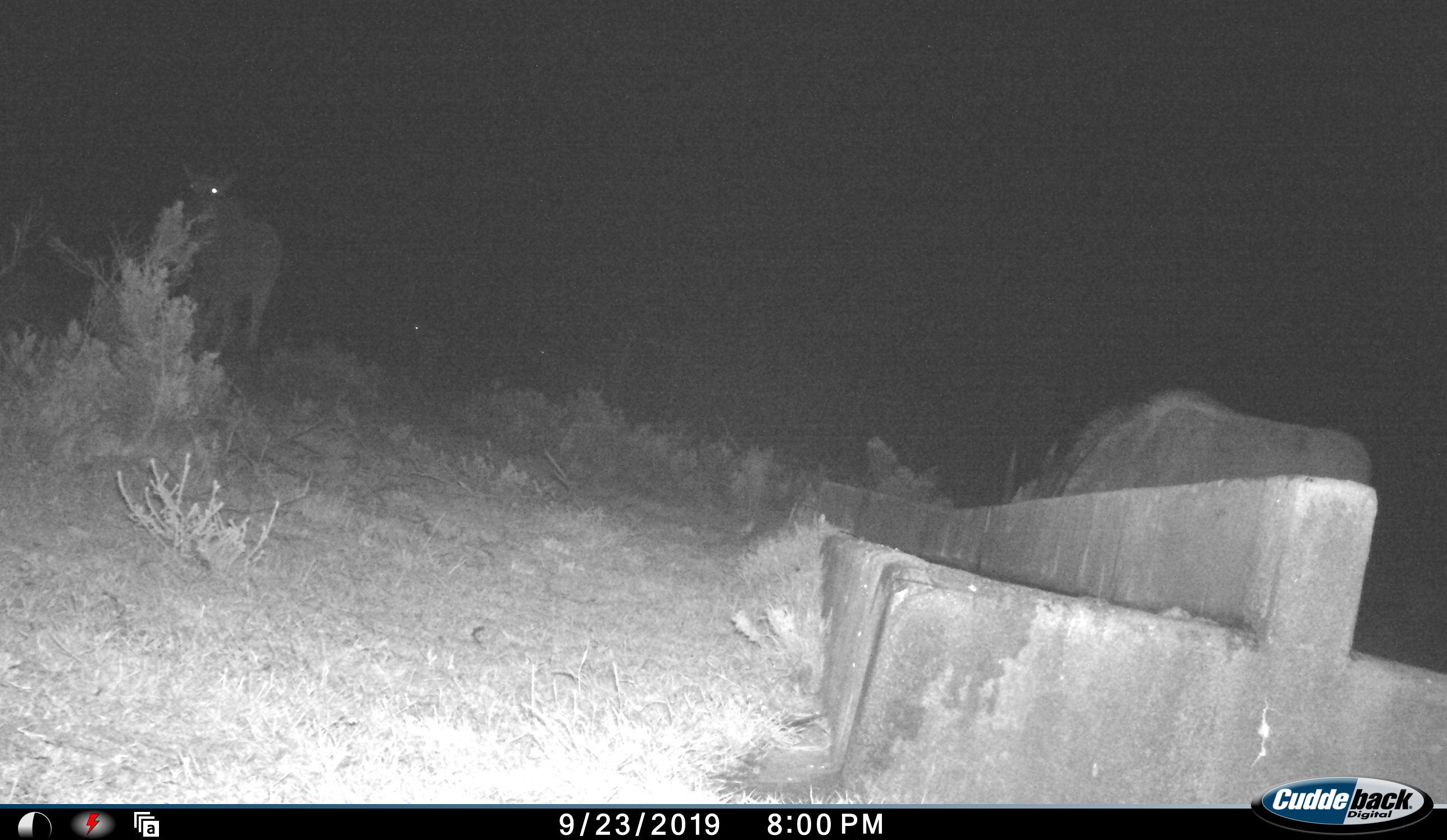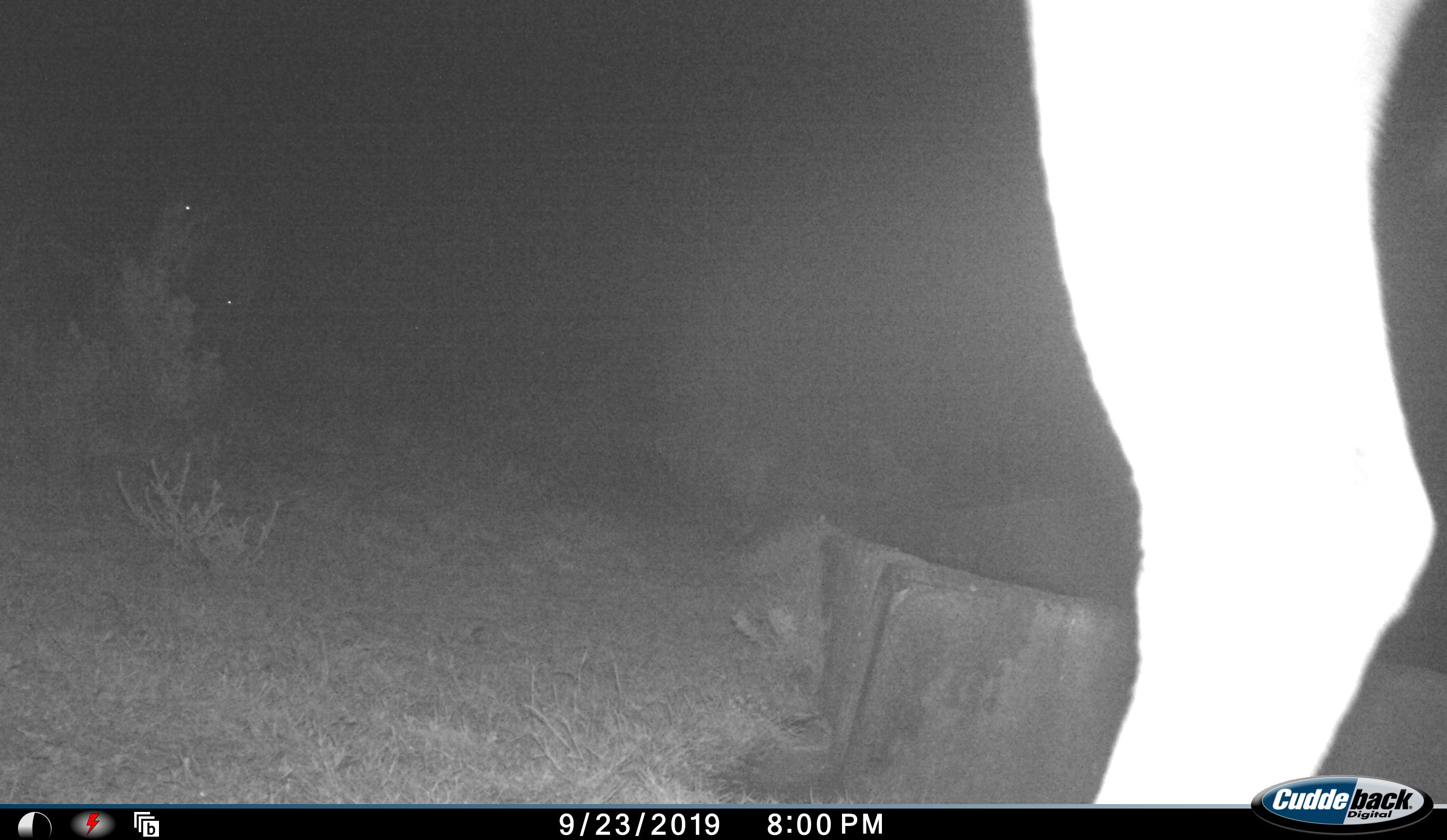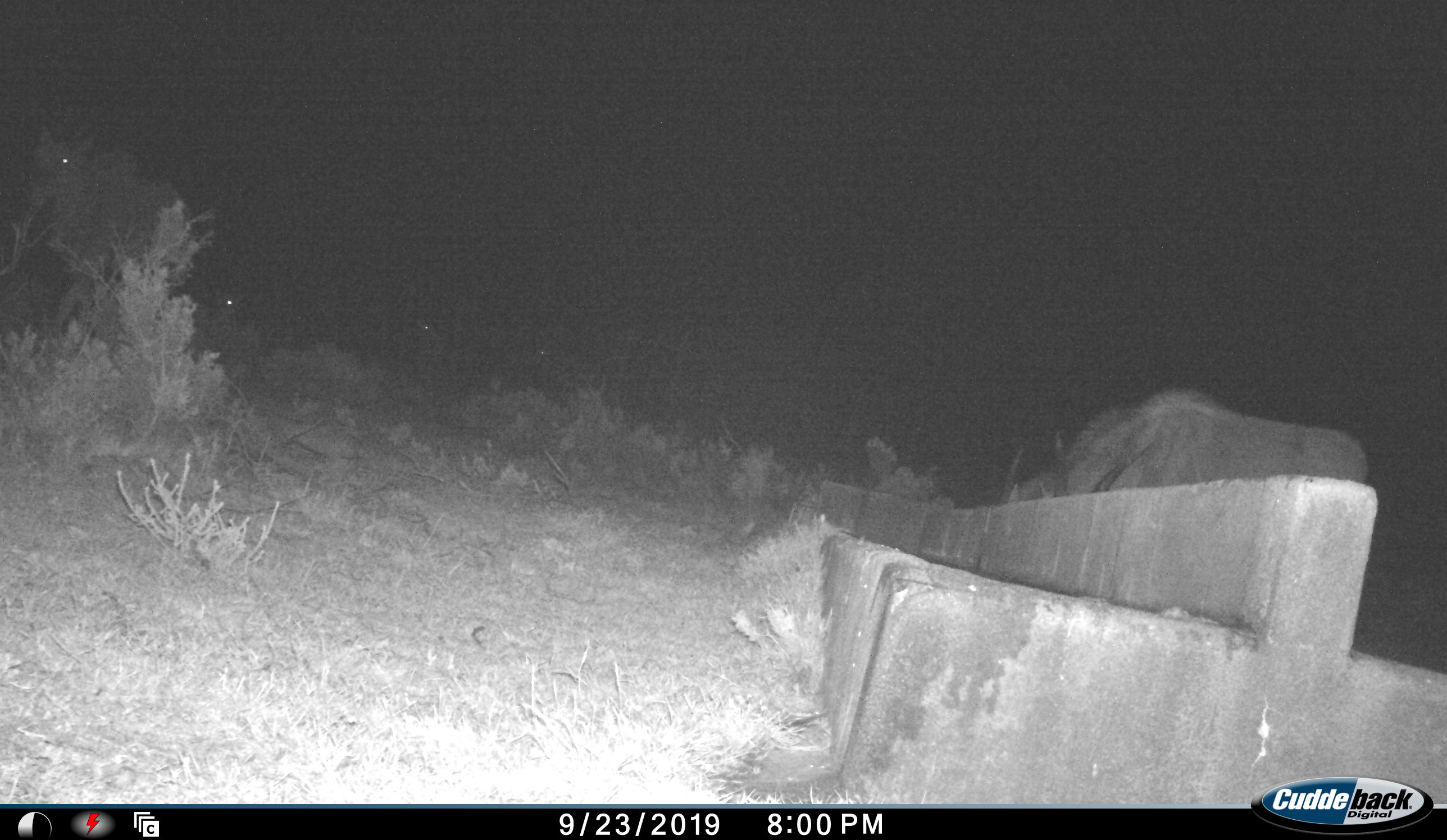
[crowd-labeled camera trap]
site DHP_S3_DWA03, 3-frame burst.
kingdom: Animalia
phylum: Chordata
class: Mammalia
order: Artiodactyla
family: Bovidae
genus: Tragelaphus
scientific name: Tragelaphus oryx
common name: eland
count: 3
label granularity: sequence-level